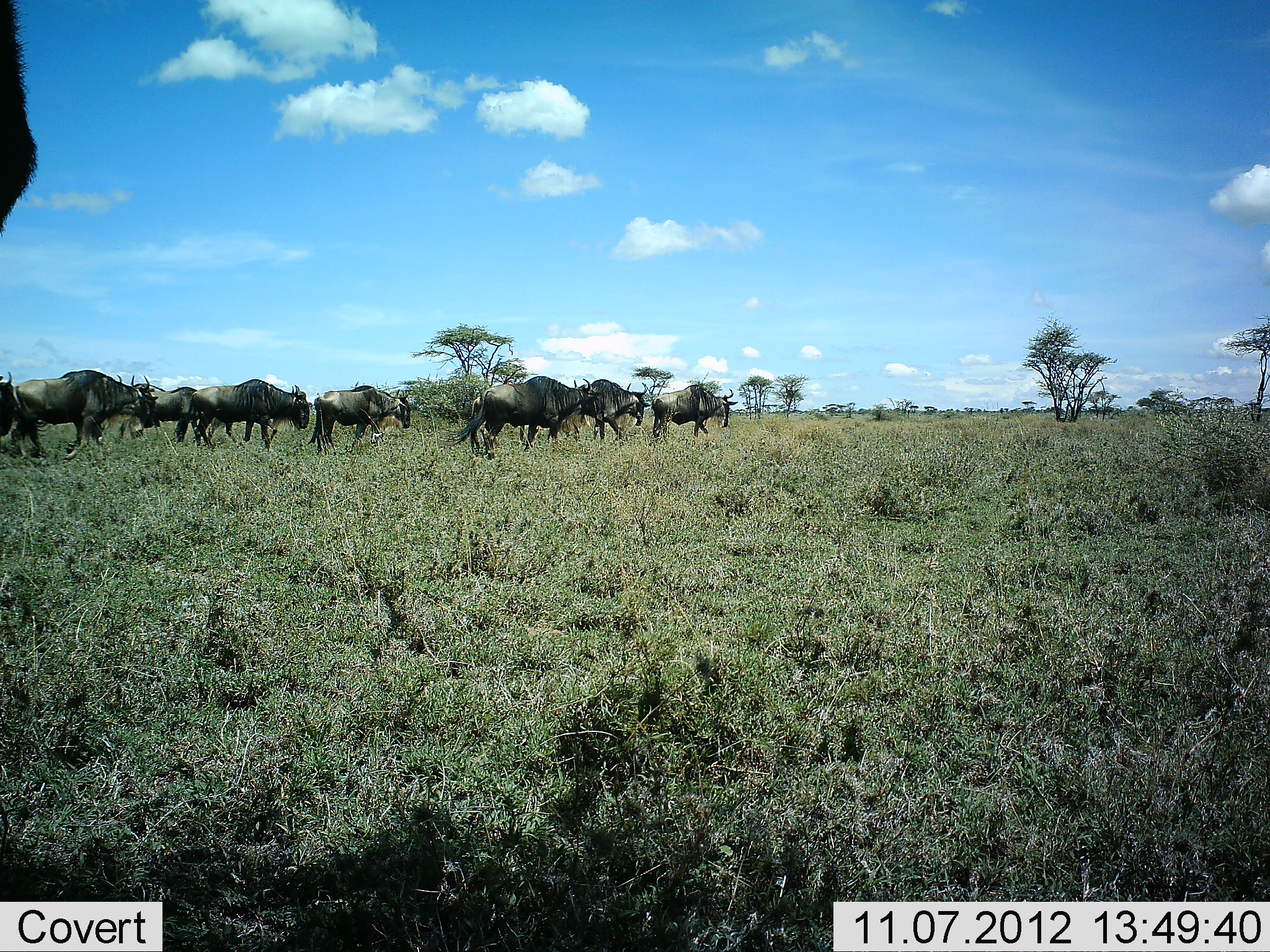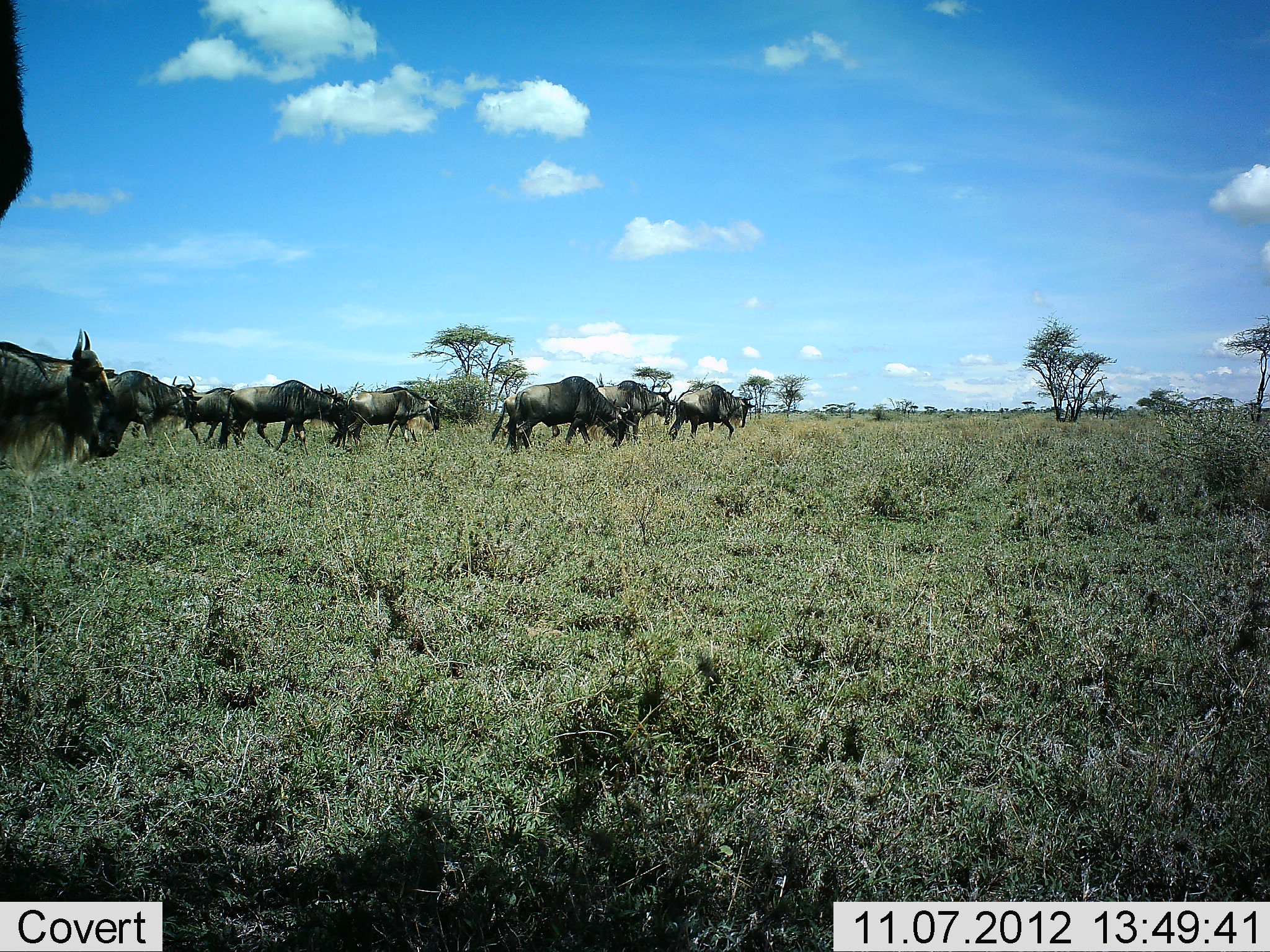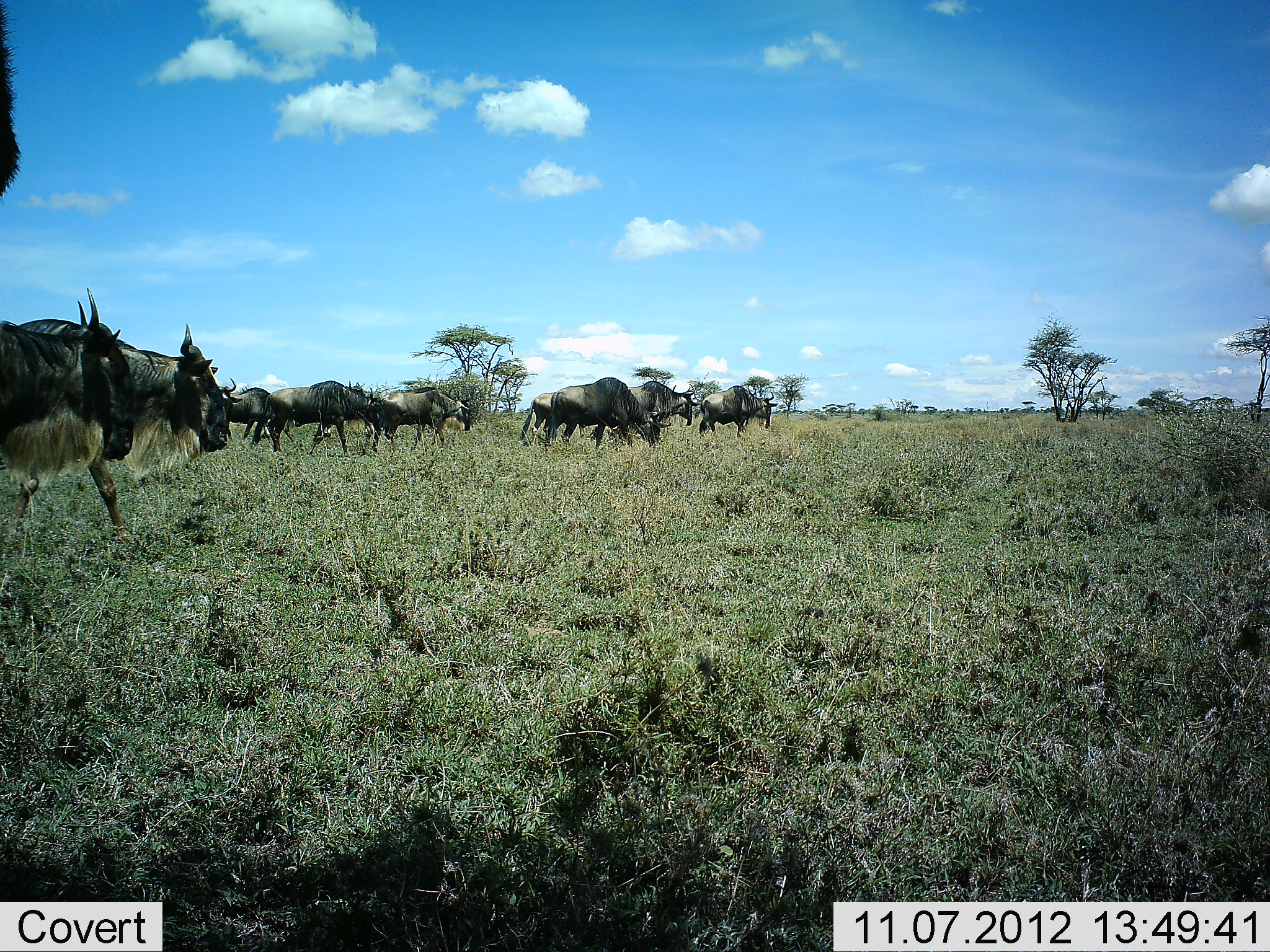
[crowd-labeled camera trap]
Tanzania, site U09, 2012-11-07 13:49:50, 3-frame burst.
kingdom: Animalia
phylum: Chordata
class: Mammalia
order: Artiodactyla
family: Bovidae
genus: Connochaetes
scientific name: Connochaetes taurinus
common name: blue wildebeest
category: wildebeest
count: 11-50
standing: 0%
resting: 0%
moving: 100%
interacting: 0%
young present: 0%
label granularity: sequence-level